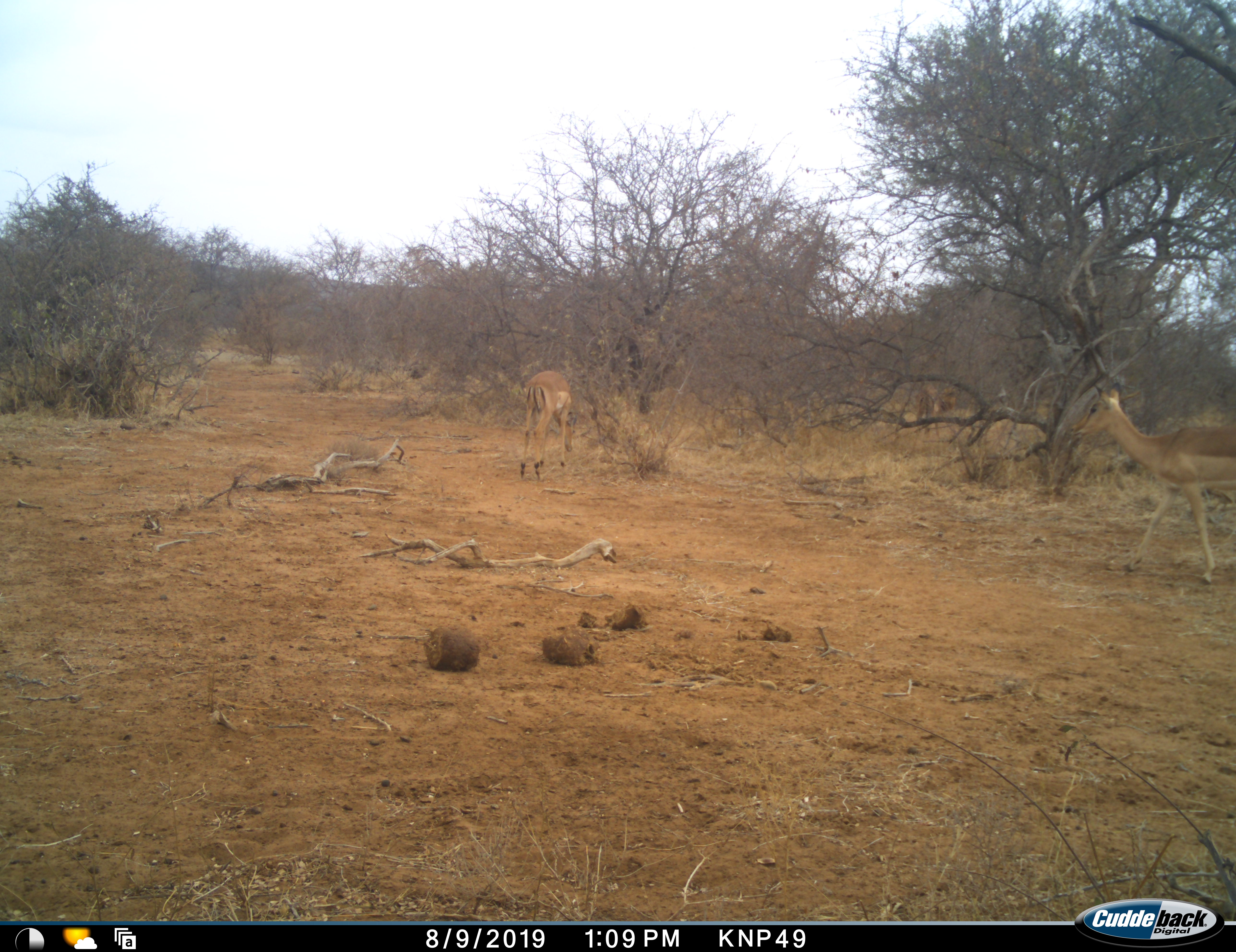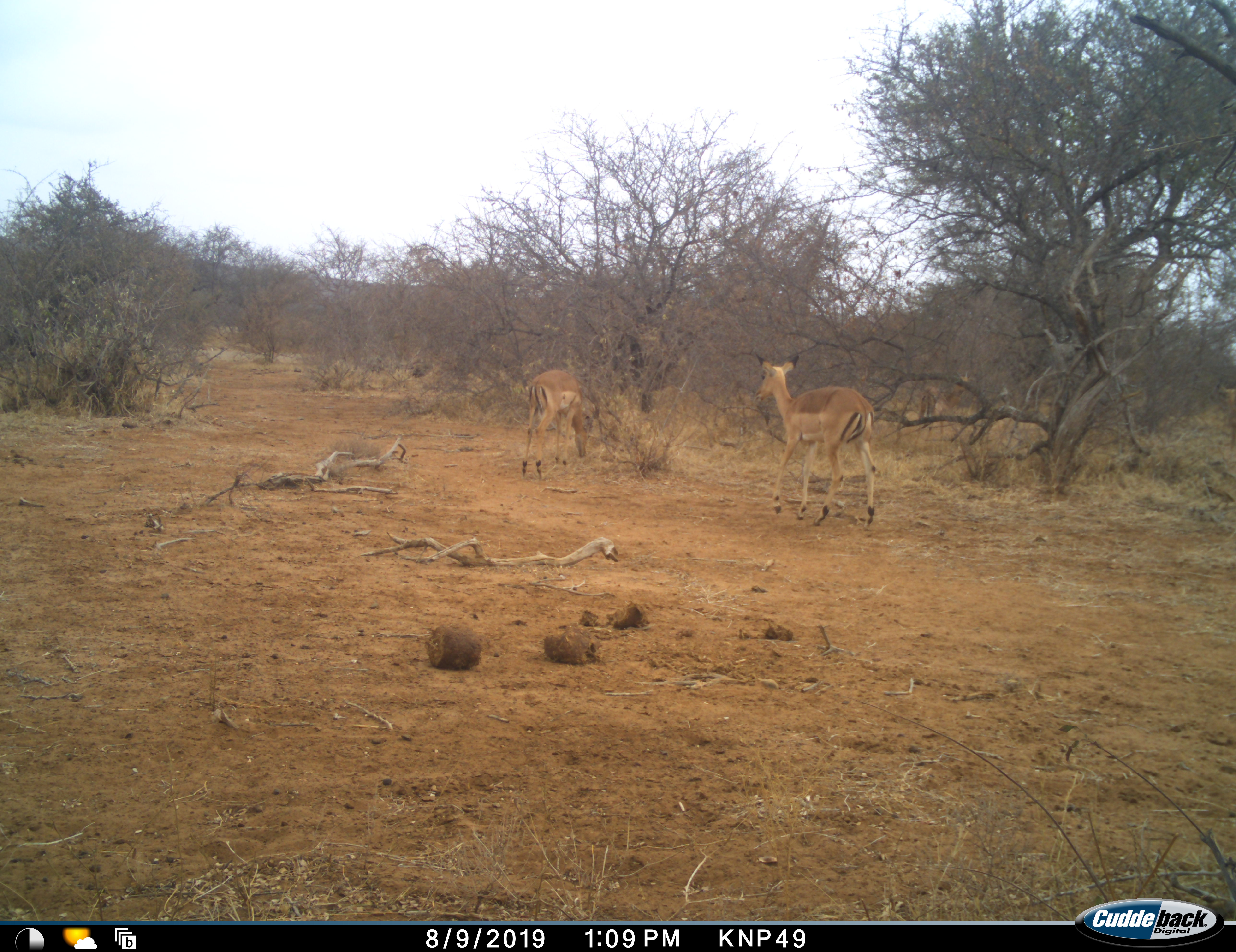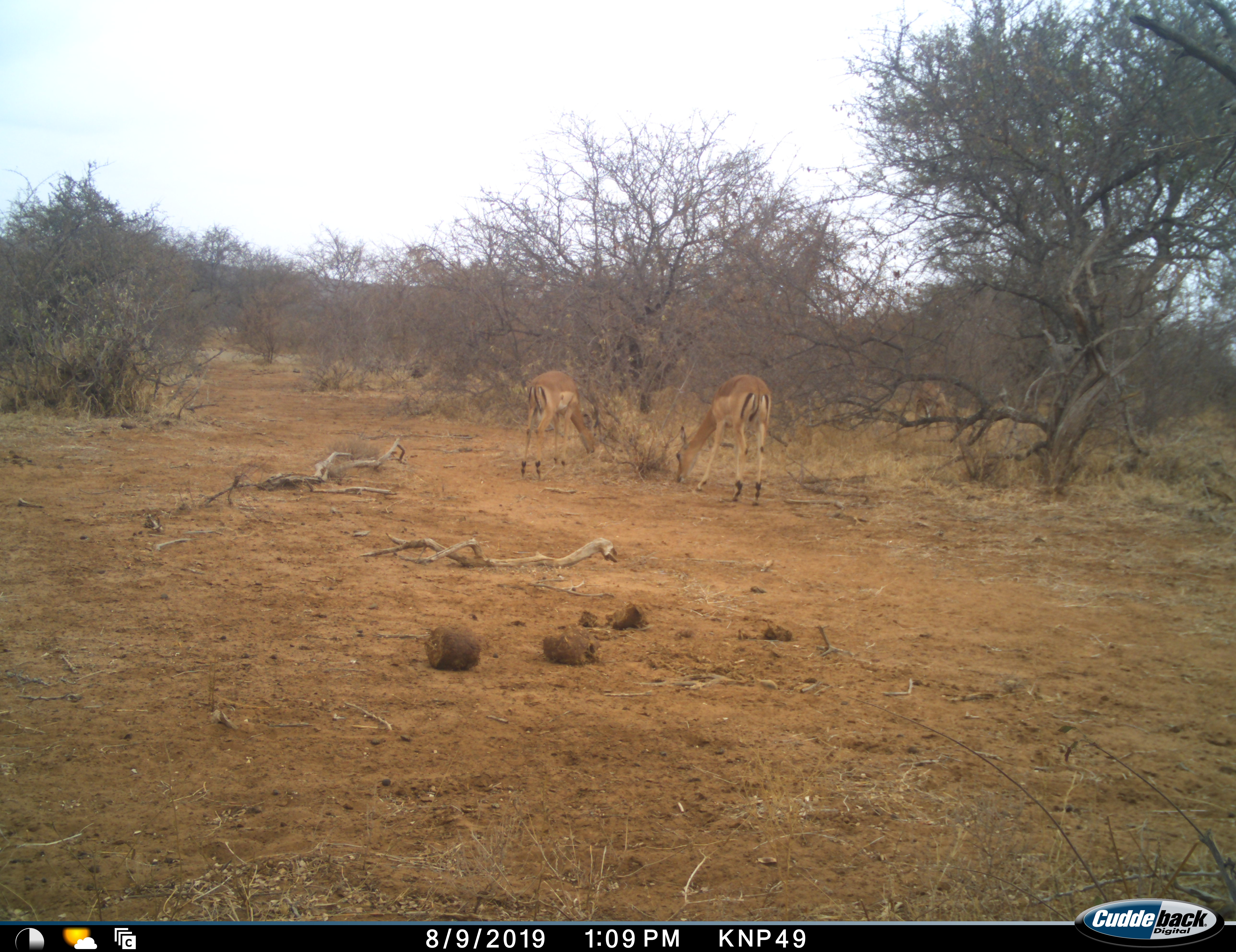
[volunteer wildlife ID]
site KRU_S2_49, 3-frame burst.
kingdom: Animalia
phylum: Chordata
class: Mammalia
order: Artiodactyla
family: Bovidae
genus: Aepyceros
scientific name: Aepyceros melampus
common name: impala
Impala (Aepyceros melampus), count 2. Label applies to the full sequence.